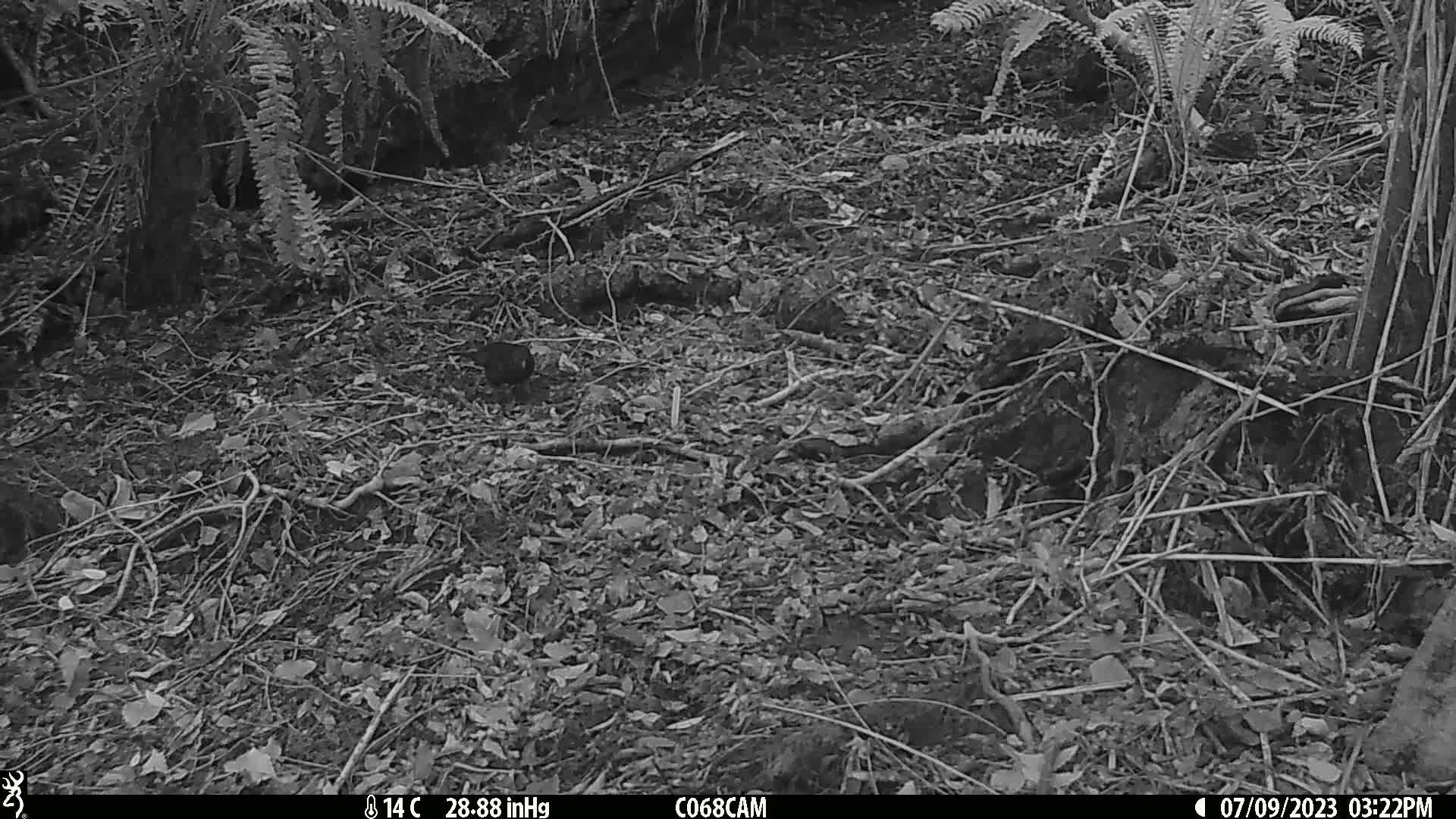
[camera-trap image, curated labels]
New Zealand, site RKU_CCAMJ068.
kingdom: Animalia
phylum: Chordata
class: Aves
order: Passeriformes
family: Turdidae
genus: Turdus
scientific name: Turdus merula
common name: eurasian blackbird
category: blackbird